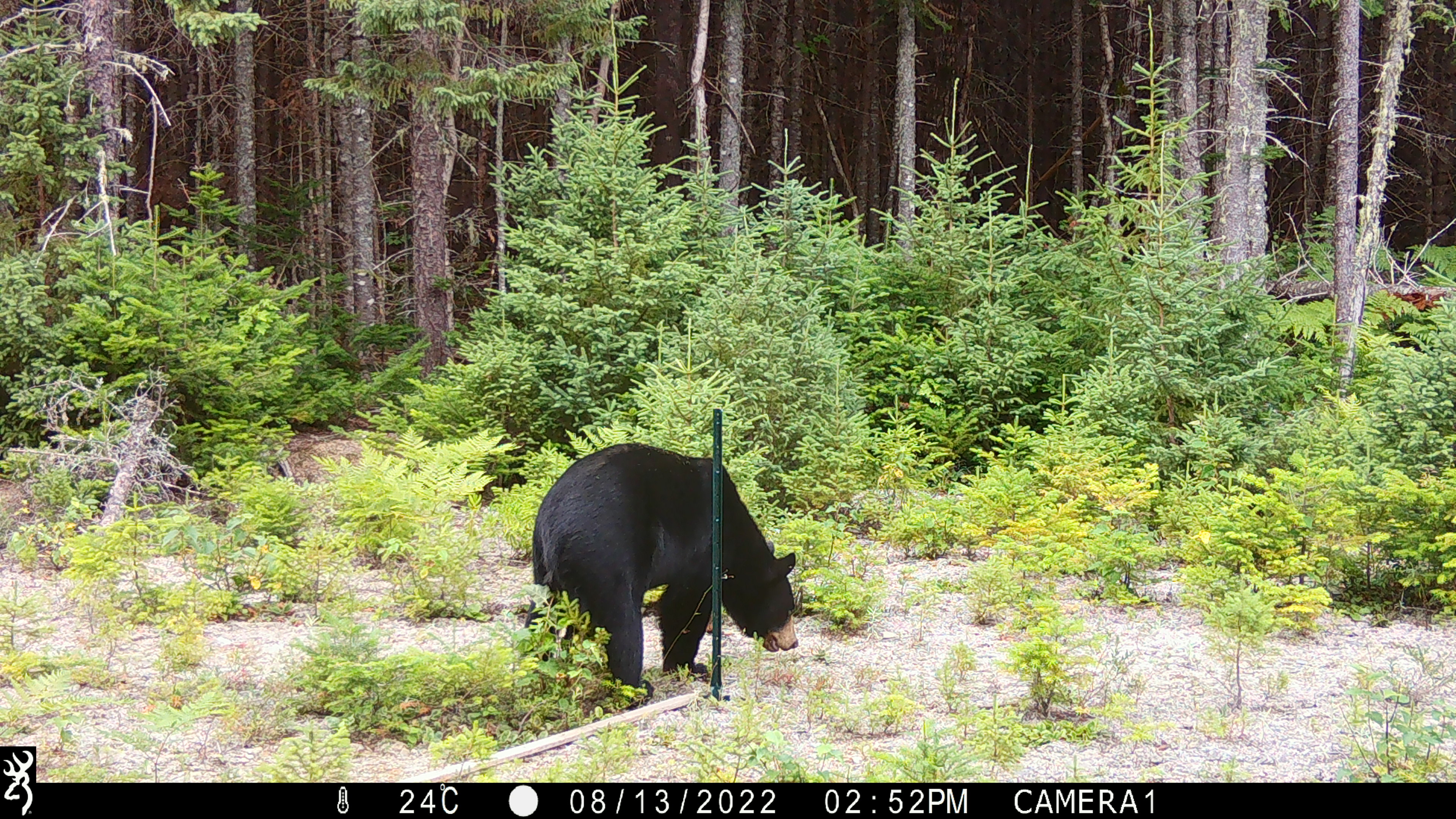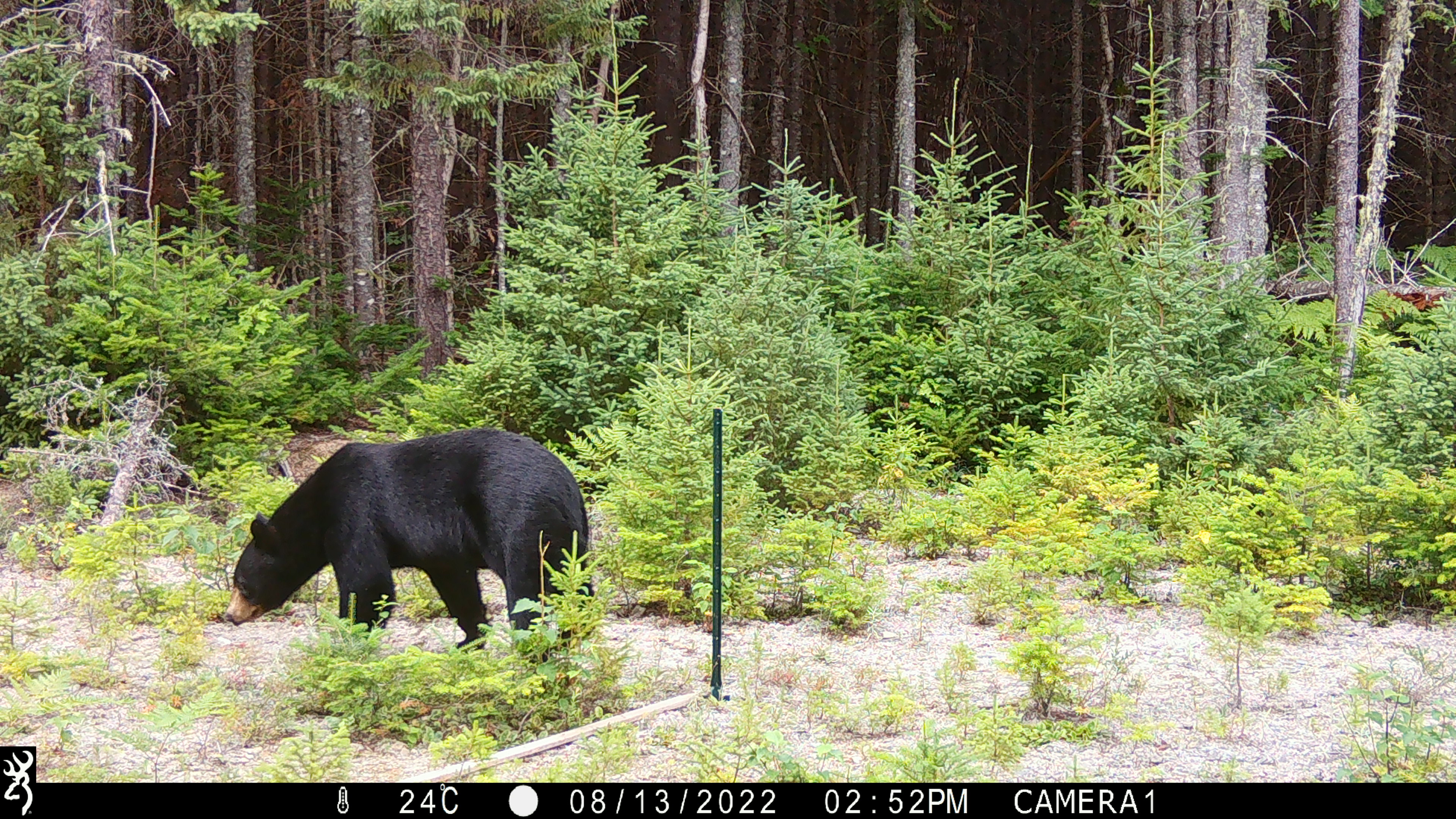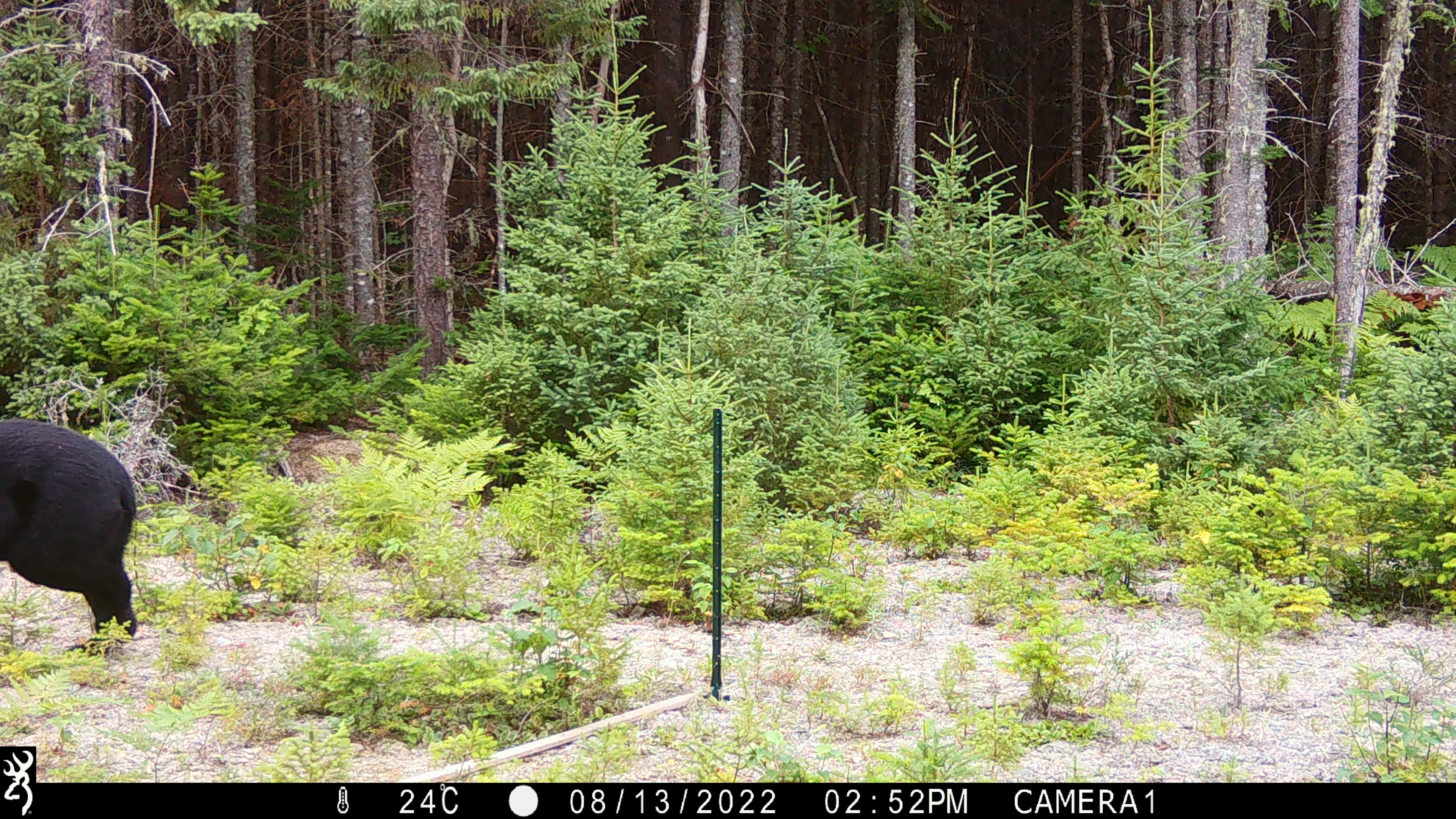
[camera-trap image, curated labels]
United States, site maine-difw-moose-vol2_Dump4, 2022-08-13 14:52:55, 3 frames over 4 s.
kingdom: Animalia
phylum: Chordata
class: Mammalia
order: Carnivora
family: Ursidae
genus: Ursus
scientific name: Ursus americanus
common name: black bear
Black bear (Ursus americanus).